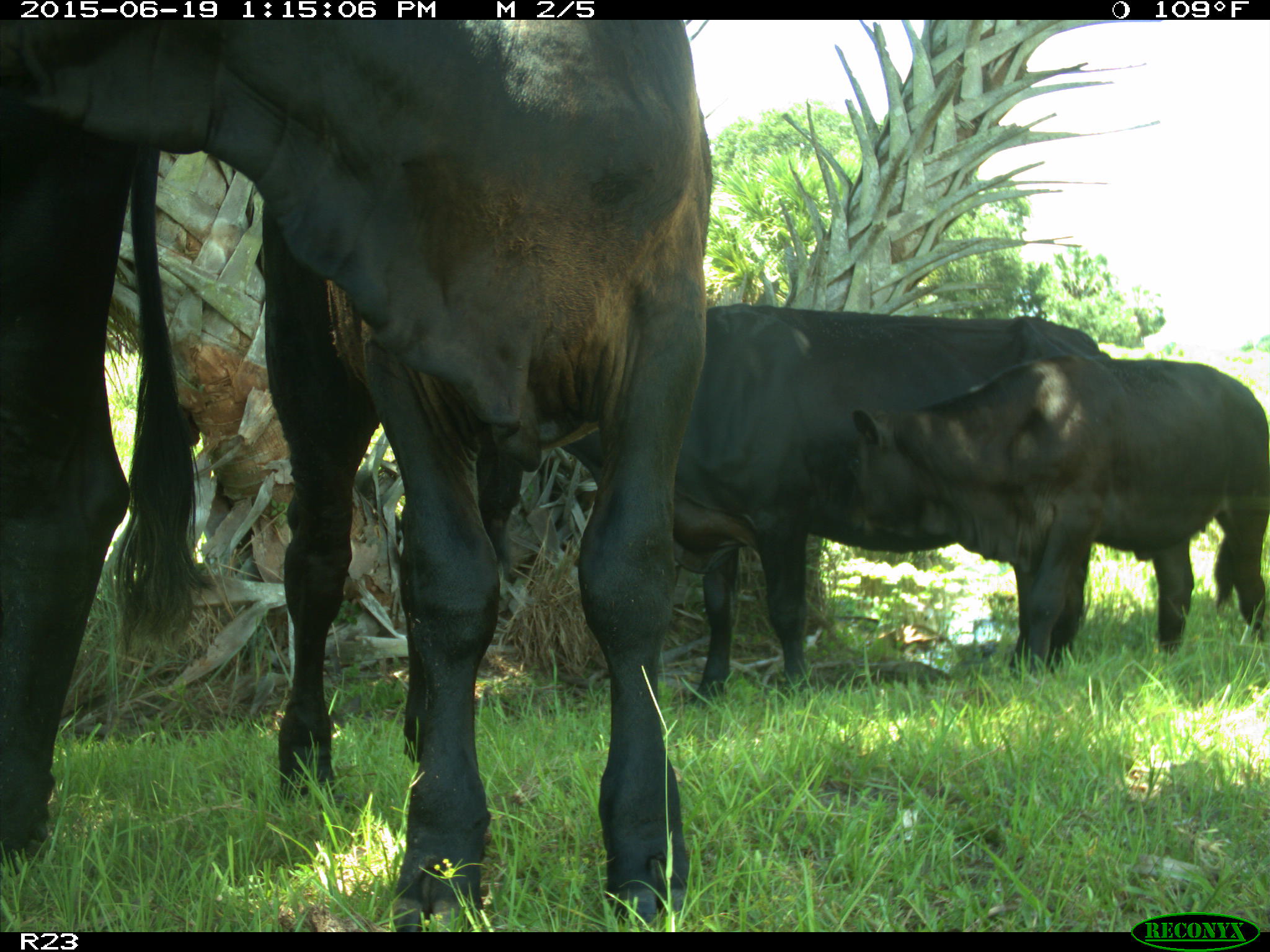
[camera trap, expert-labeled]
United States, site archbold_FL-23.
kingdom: Animalia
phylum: Chordata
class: Mammalia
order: Artiodactyla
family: Suidae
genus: Sus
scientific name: Sus scrofa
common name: wild boar